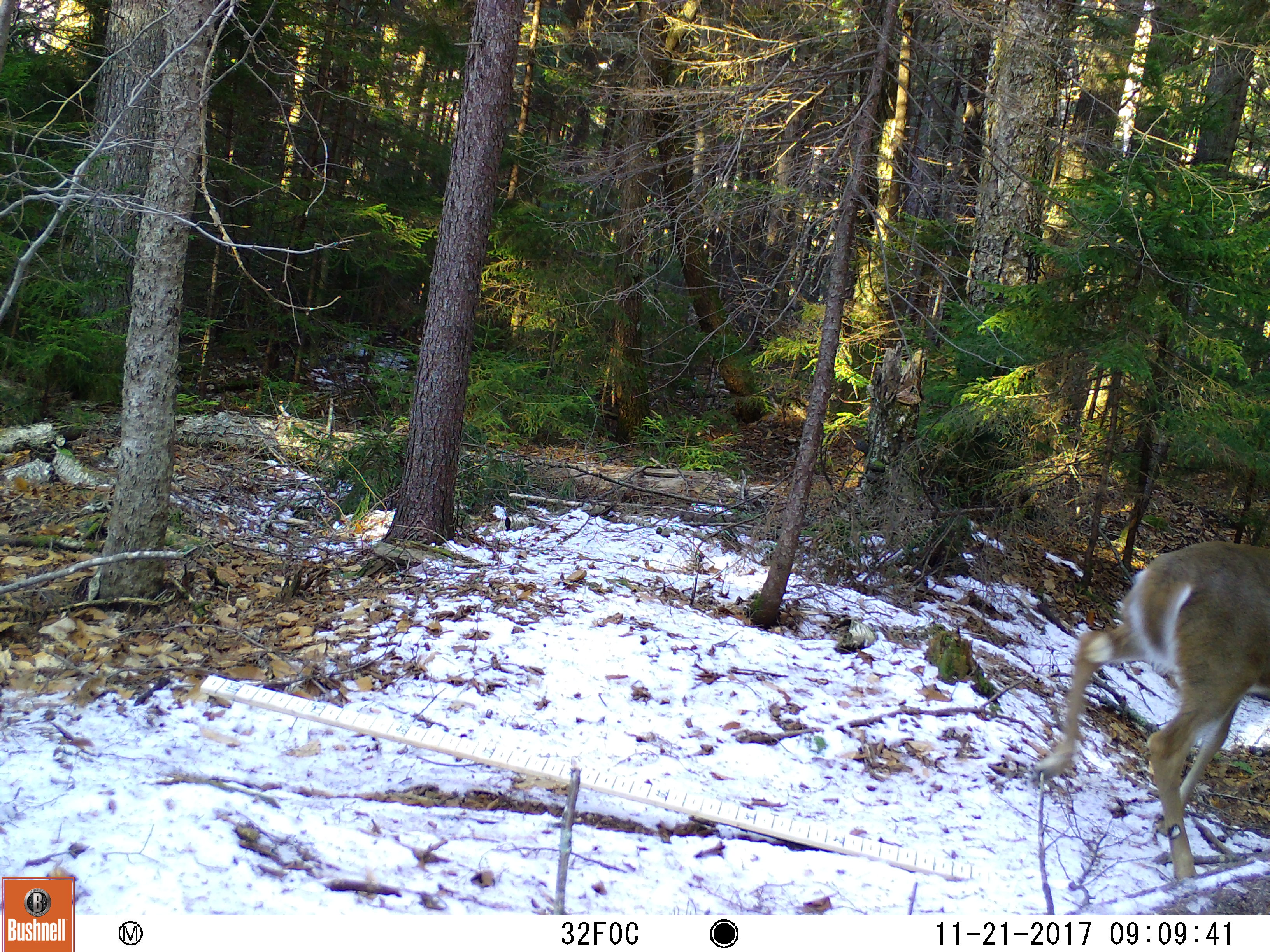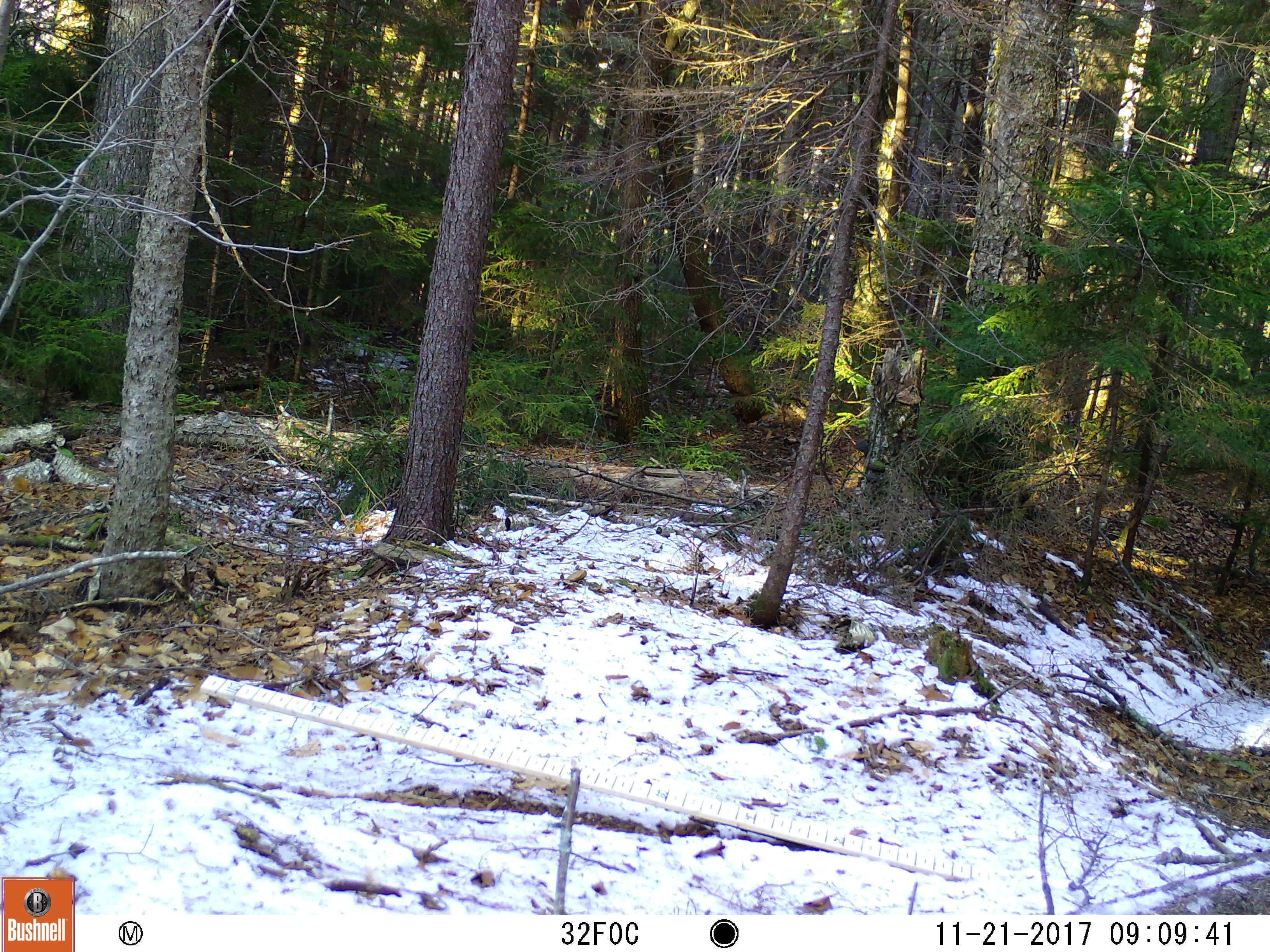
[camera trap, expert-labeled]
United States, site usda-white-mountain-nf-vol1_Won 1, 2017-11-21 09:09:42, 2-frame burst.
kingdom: Animalia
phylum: Chordata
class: Mammalia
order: Artiodactyla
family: Cervidae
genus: Odocoileus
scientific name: Odocoileus virginianus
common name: white-tailed deer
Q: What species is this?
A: White-tailed deer (Odocoileus virginianus).